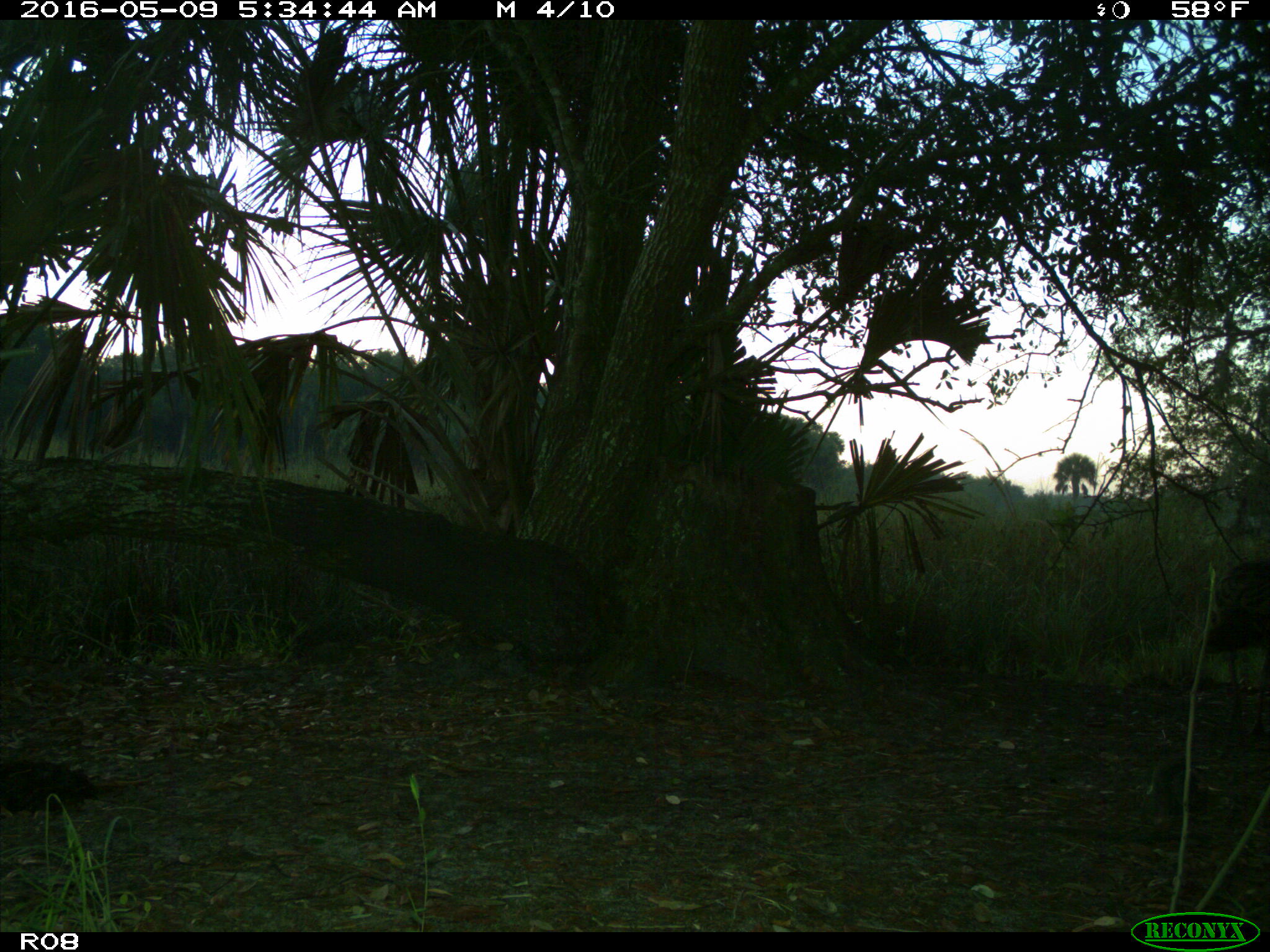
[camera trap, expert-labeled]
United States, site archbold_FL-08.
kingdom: Animalia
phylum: Chordata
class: Aves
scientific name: Aves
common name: birds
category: unidentified bird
Unidentified bird (birds) (Aves).